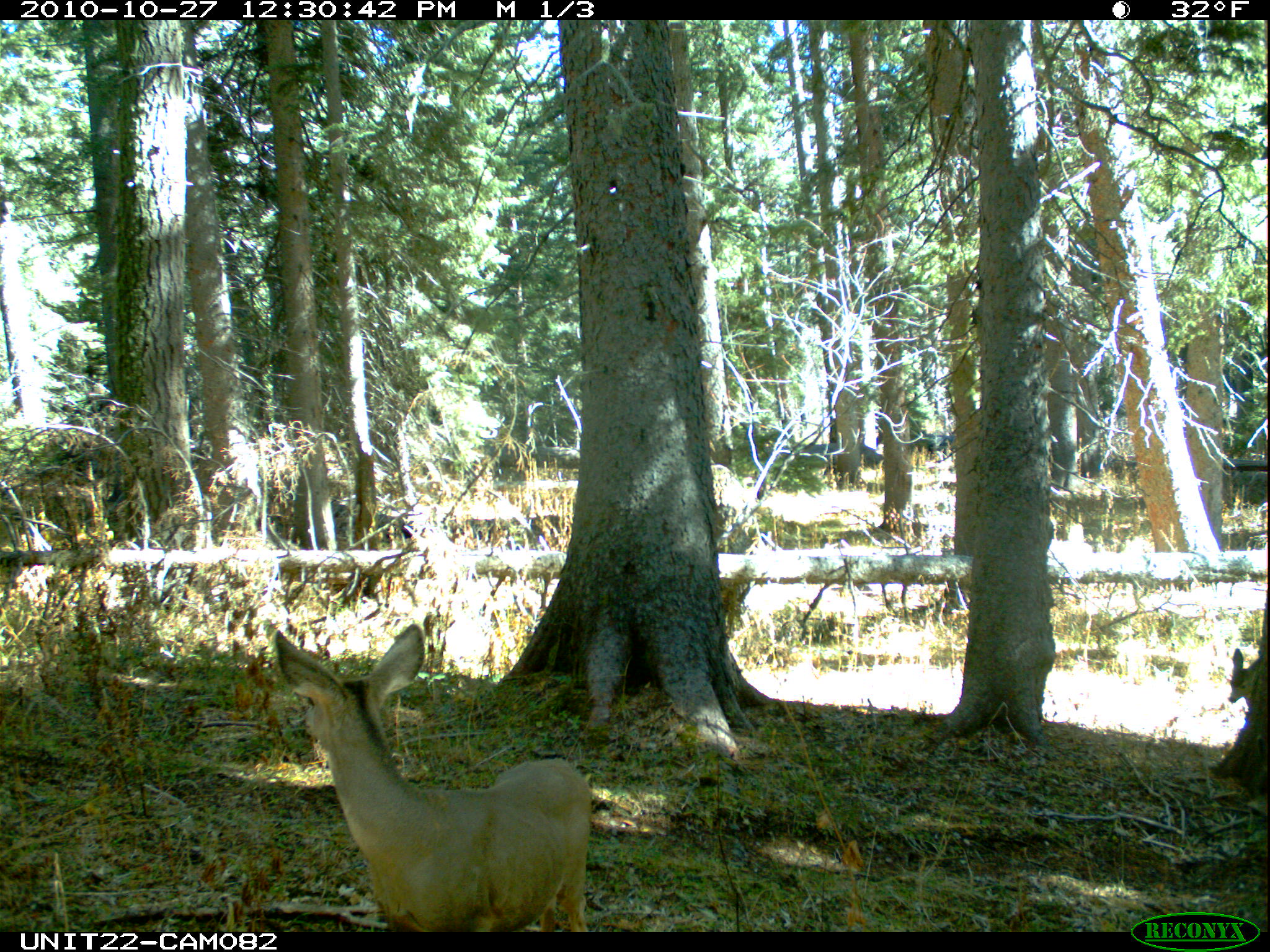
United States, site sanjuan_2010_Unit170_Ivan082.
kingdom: Animalia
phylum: Chordata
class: Mammalia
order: Artiodactyla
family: Cervidae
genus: Odocoileus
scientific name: Odocoileus hemionus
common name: mule deer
Odocoileus hemionus (mule deer).